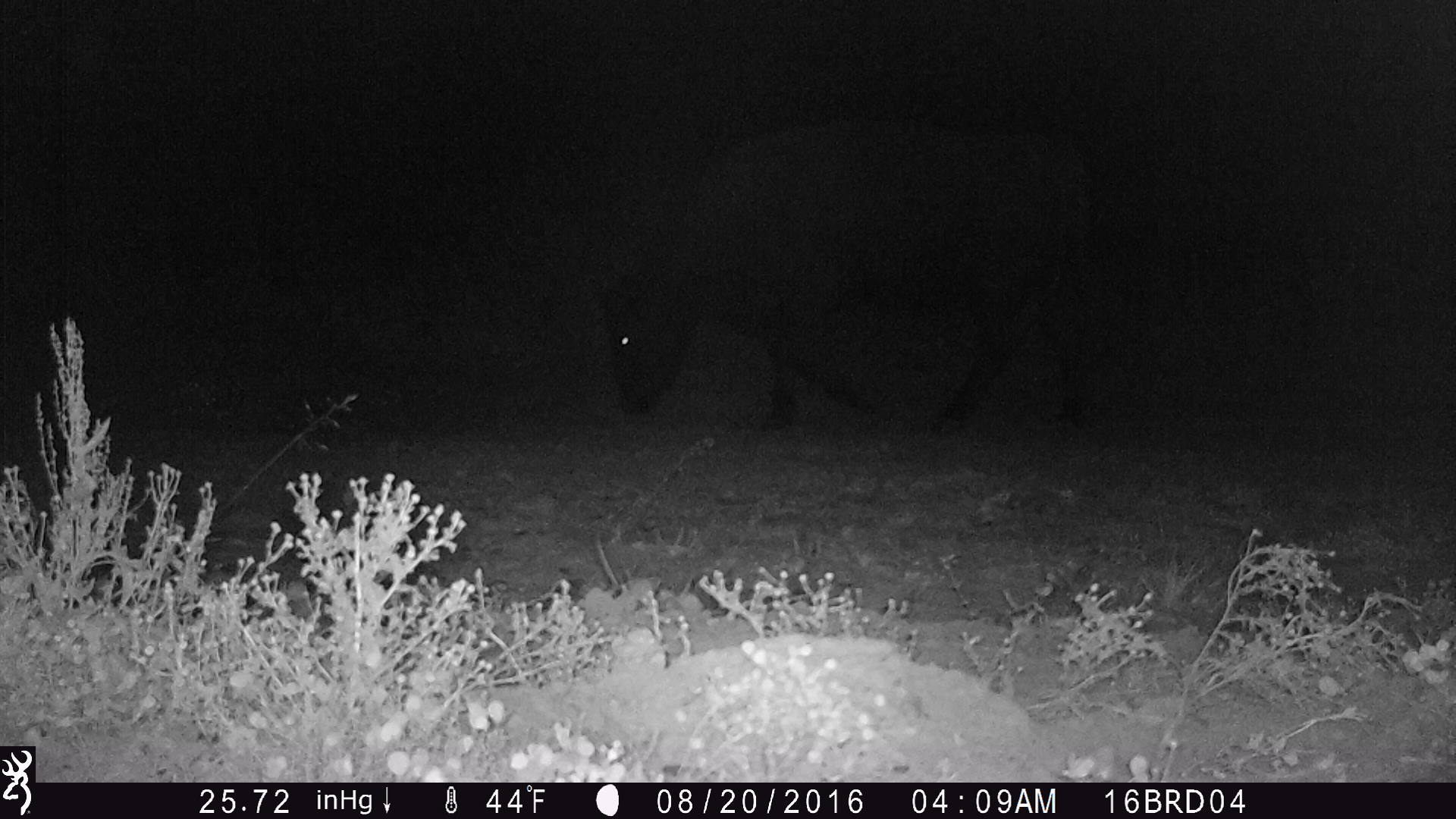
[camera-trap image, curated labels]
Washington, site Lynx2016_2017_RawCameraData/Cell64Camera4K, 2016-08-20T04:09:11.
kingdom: Animalia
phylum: Chordata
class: Mammalia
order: Artiodactyla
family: Bovidae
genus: Bos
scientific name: Bos taurus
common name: domestic cattle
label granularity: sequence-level